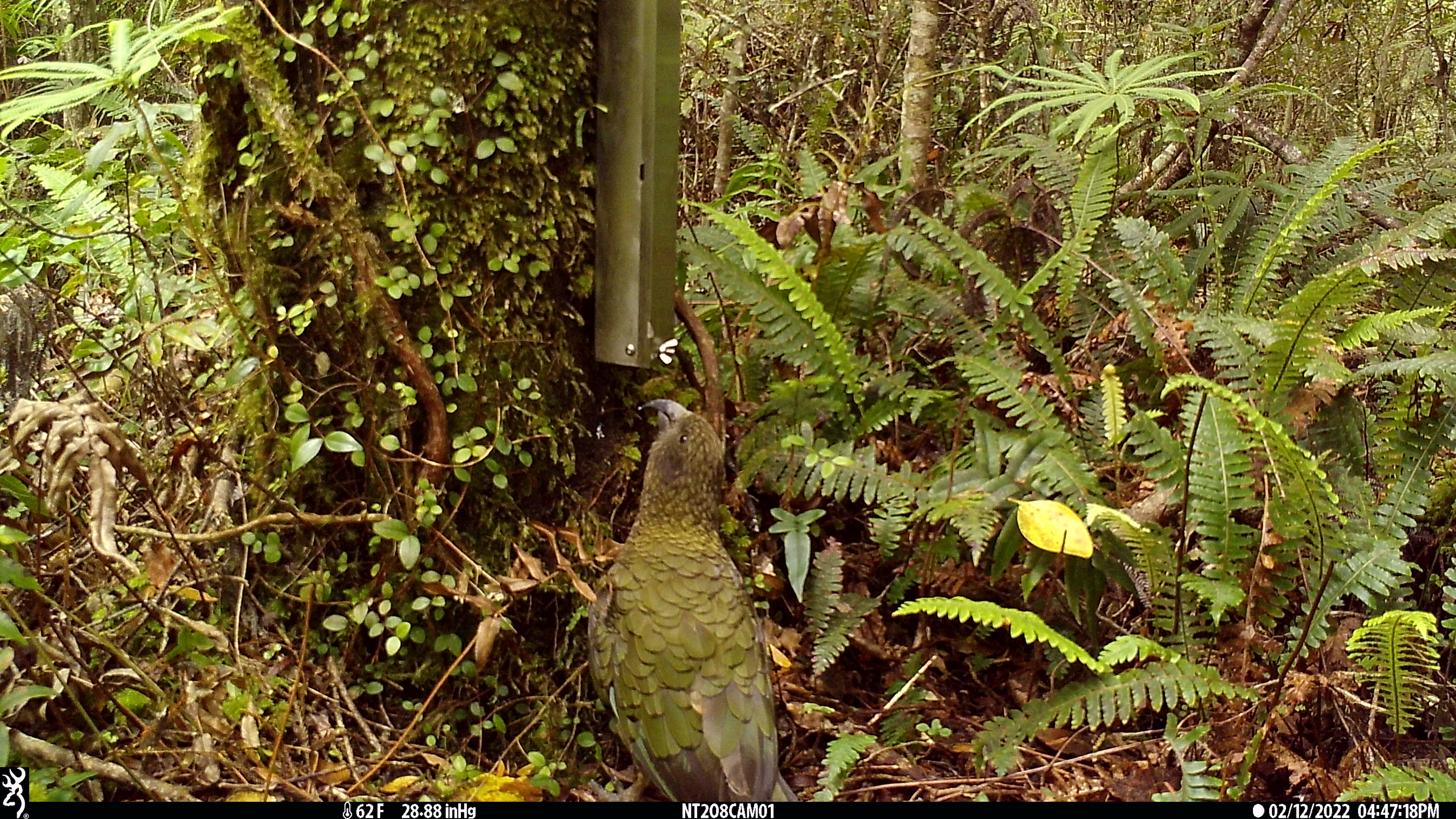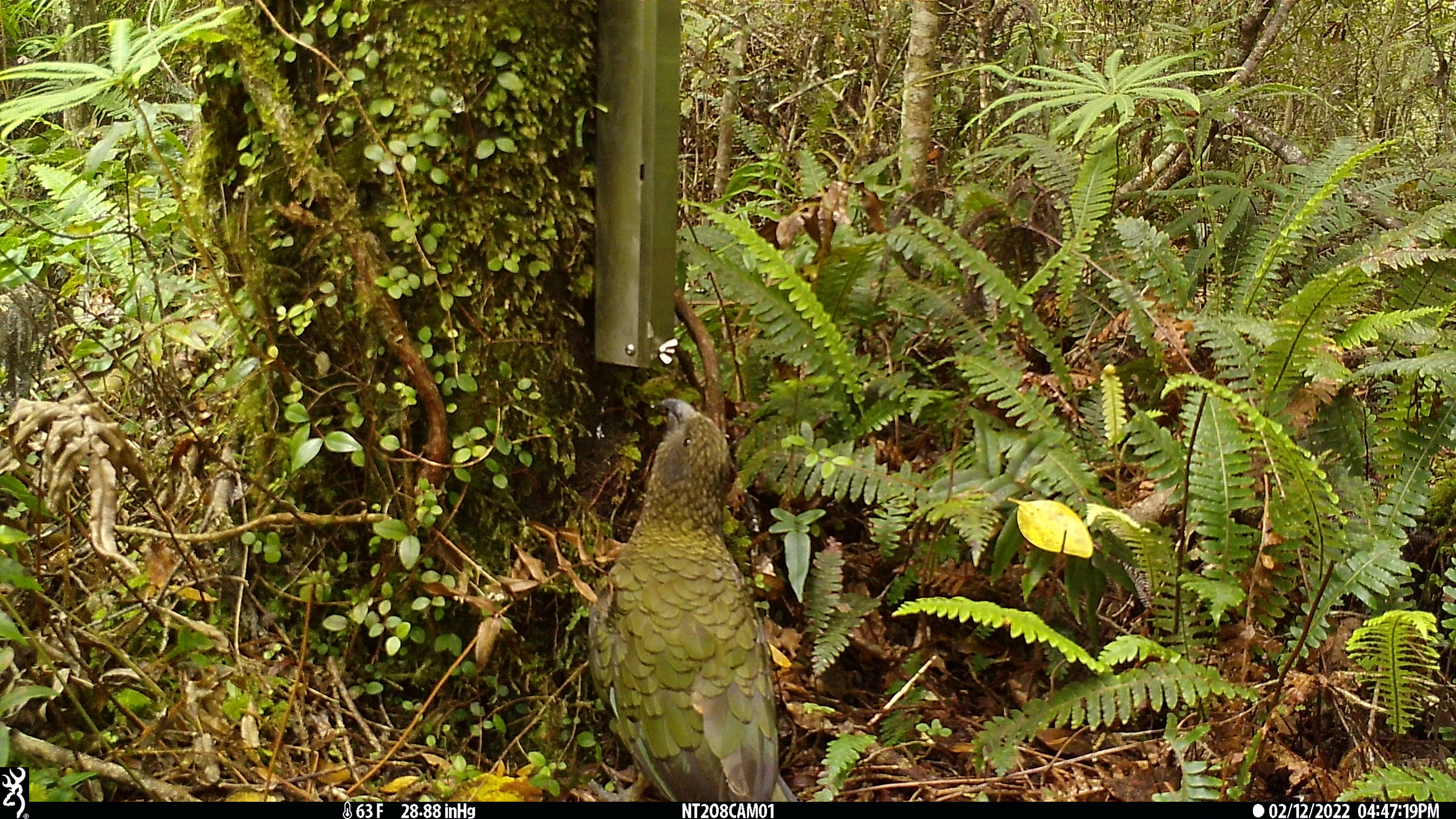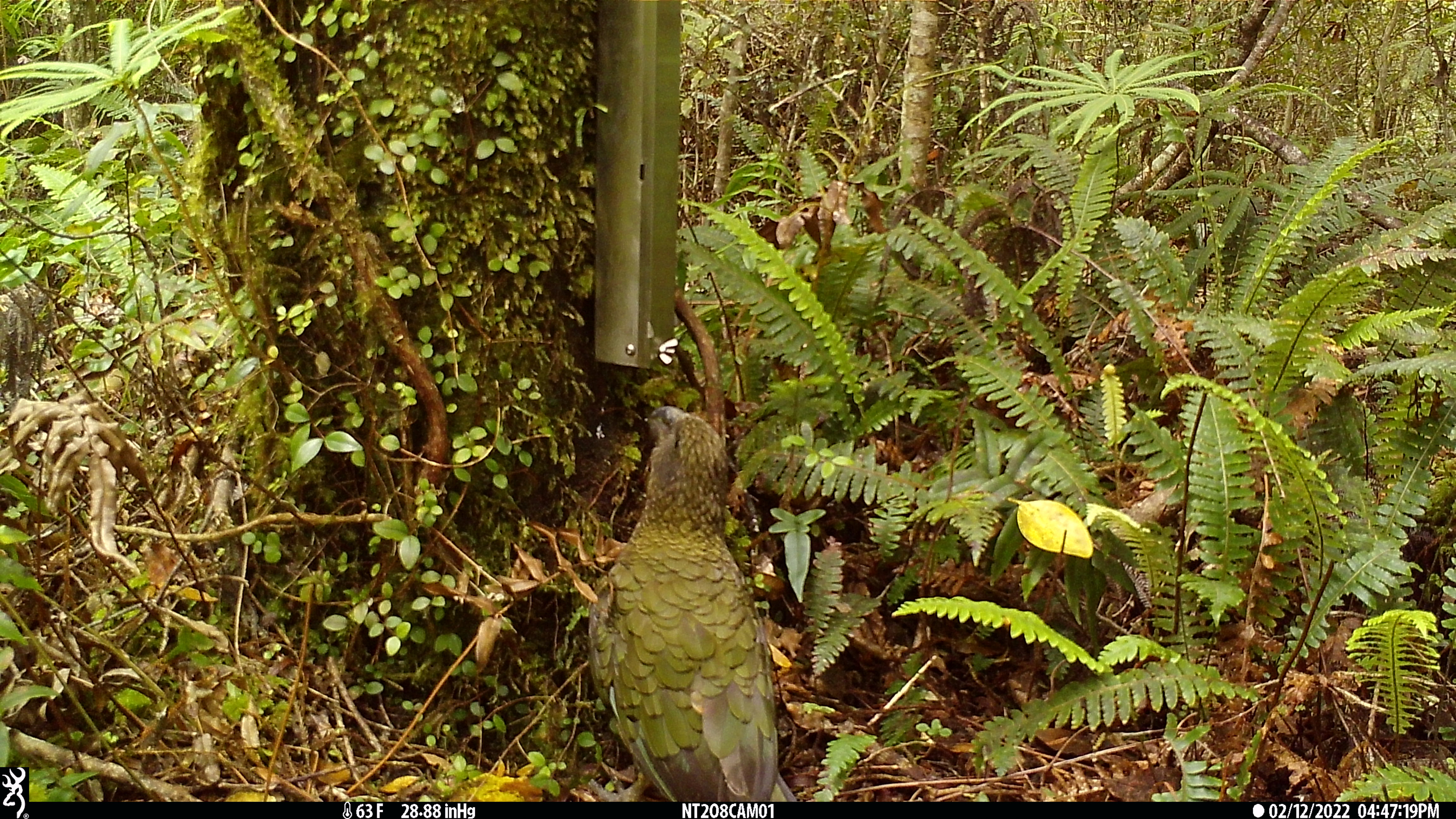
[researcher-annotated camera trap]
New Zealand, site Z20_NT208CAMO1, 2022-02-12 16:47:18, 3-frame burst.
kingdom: Animalia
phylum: Chordata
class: Aves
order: Psittaciformes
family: Strigopidae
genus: Nestor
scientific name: Nestor notabilis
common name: kea